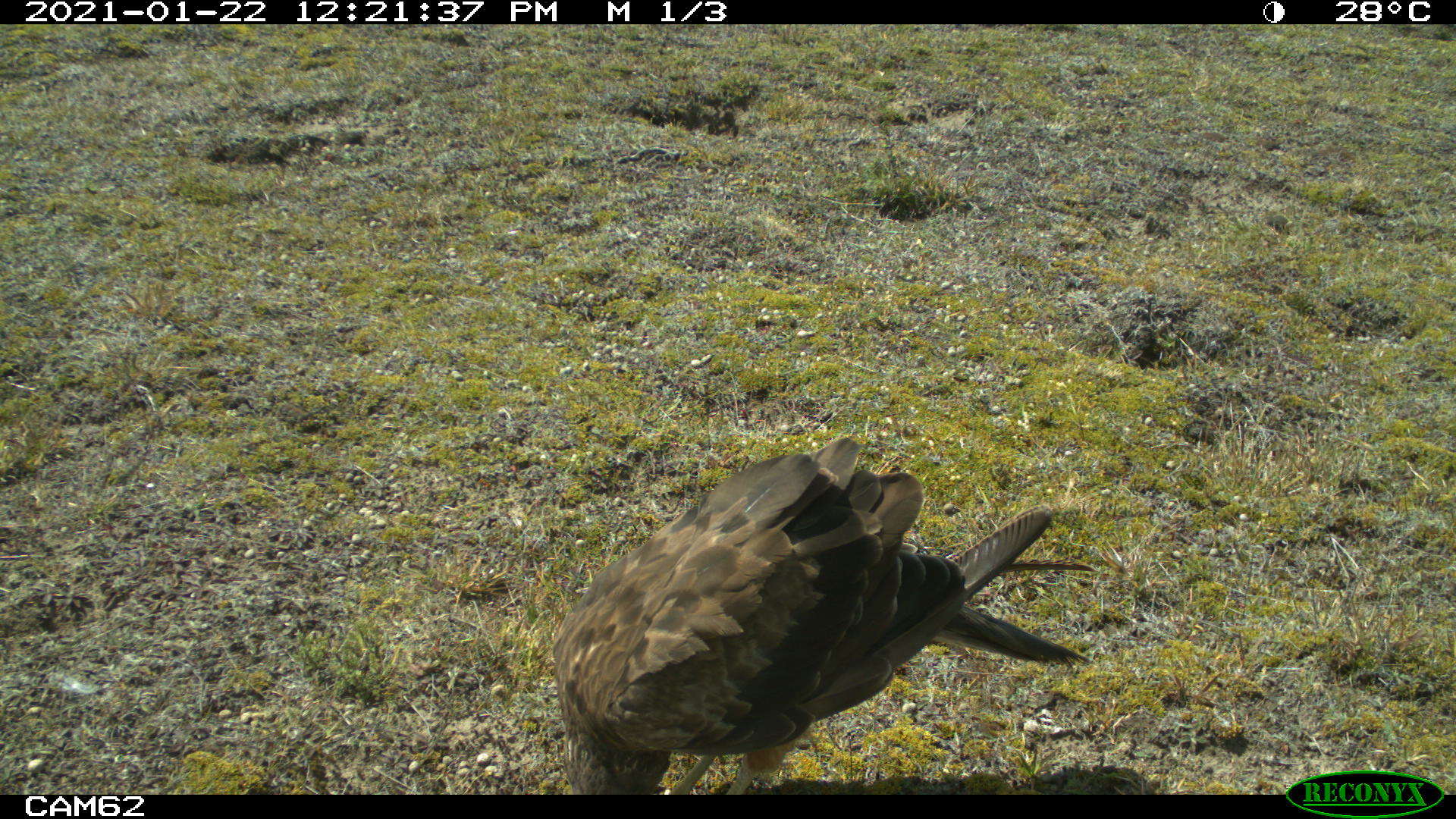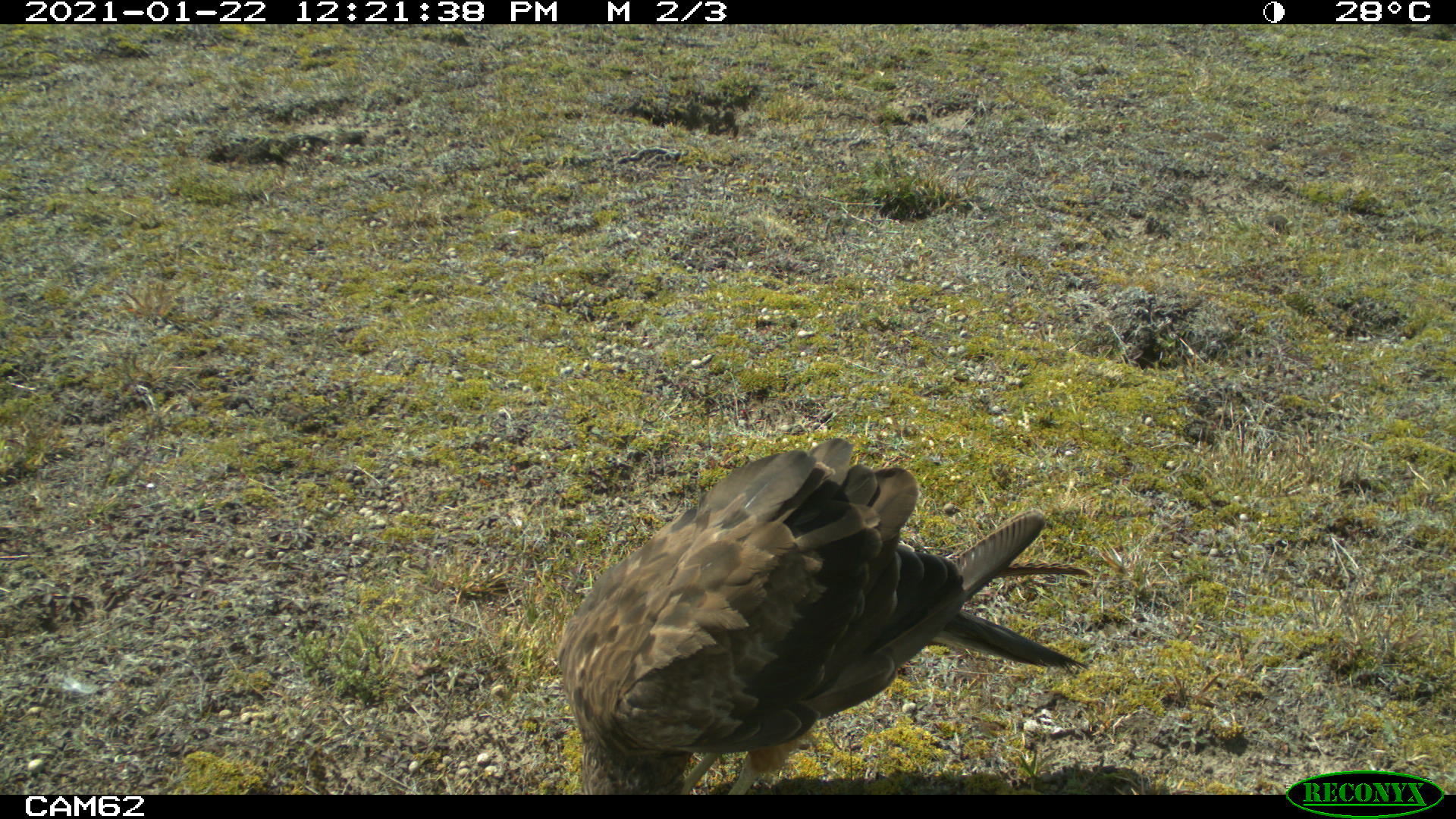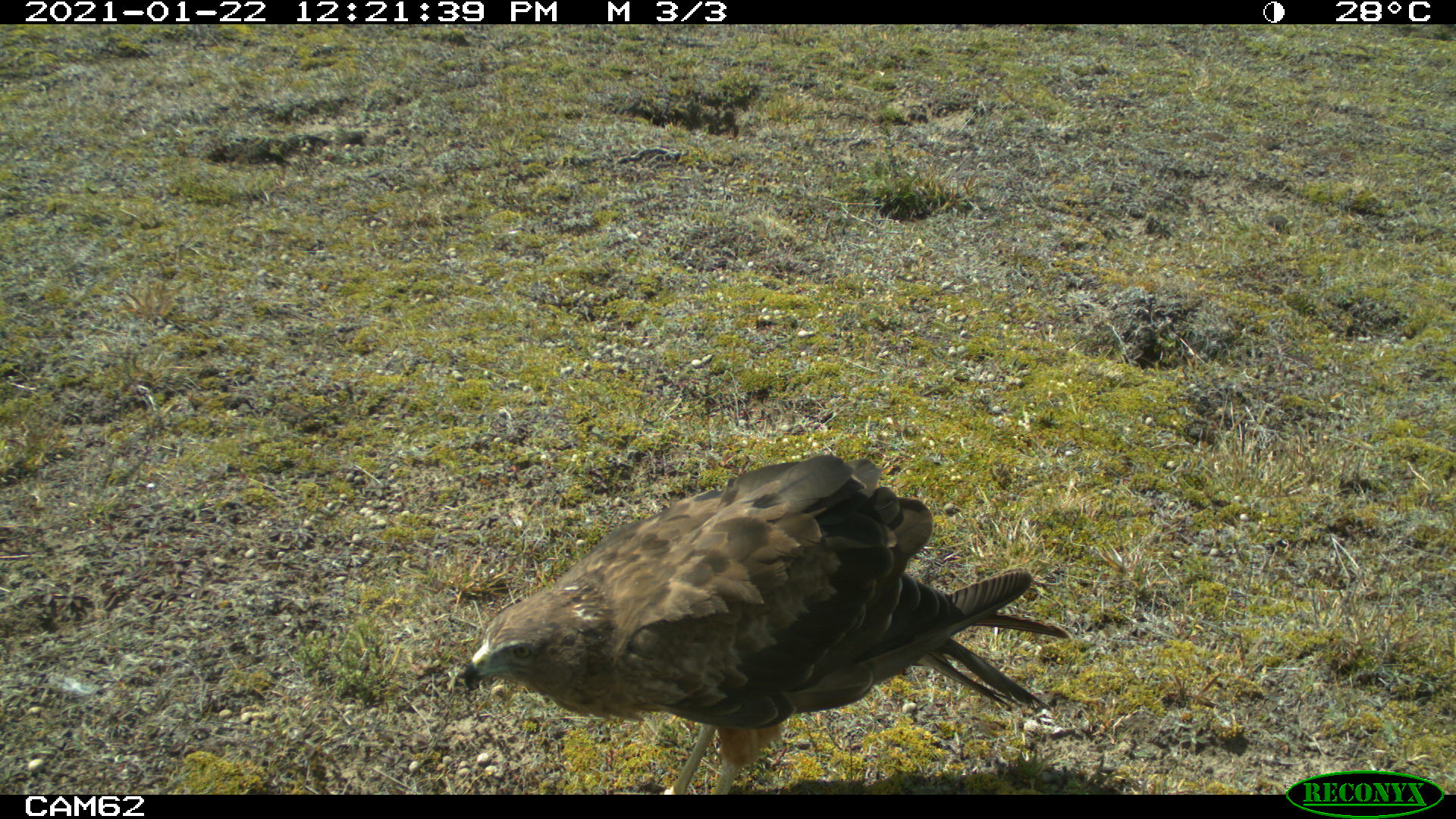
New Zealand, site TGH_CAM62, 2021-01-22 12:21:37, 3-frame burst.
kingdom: Animalia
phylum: Chordata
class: Aves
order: Accipitriformes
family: Accipitridae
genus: Circus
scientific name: Circus approximans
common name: swamp harrier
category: harrier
Harrier (swamp harrier) (Circus approximans).